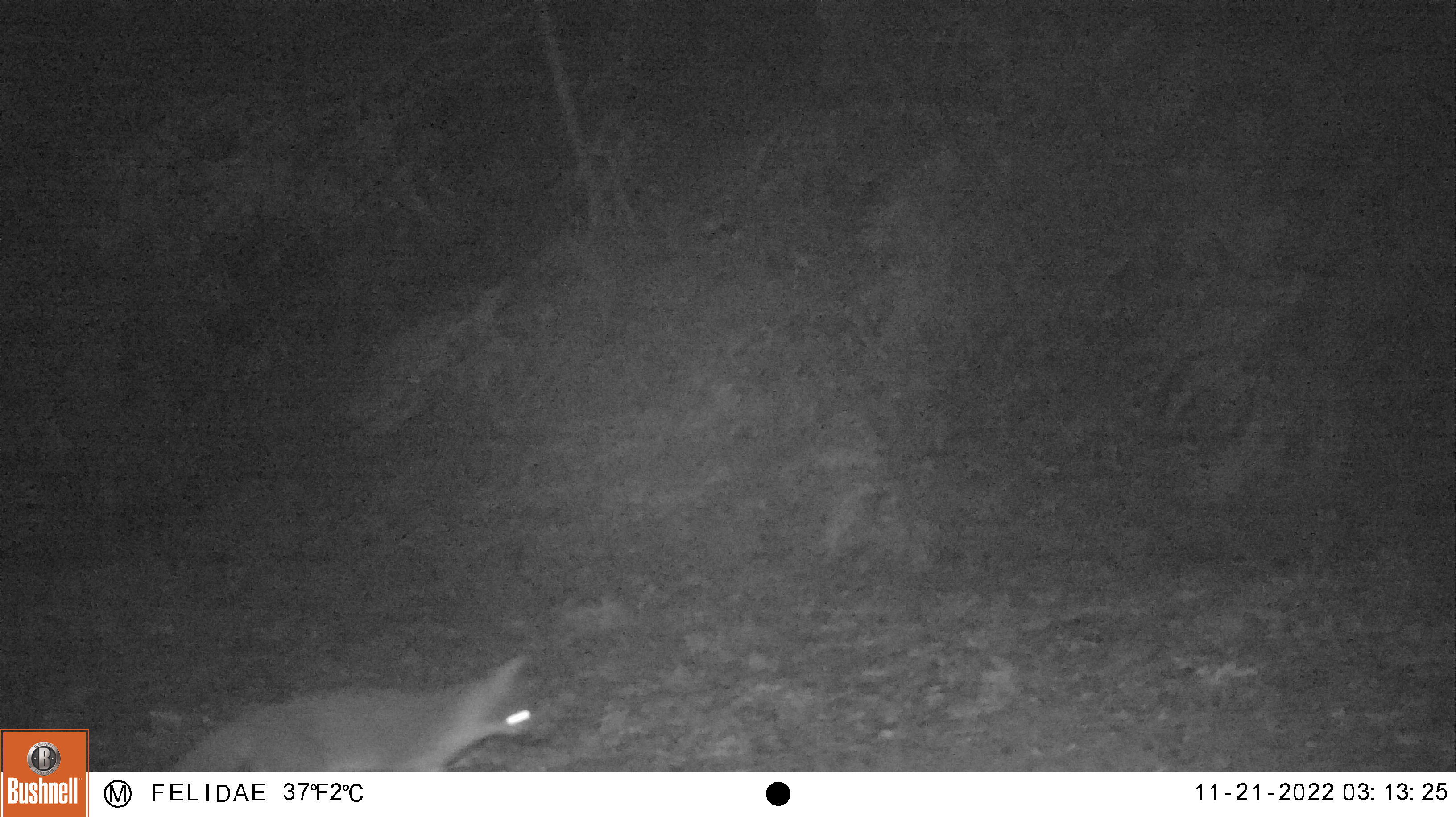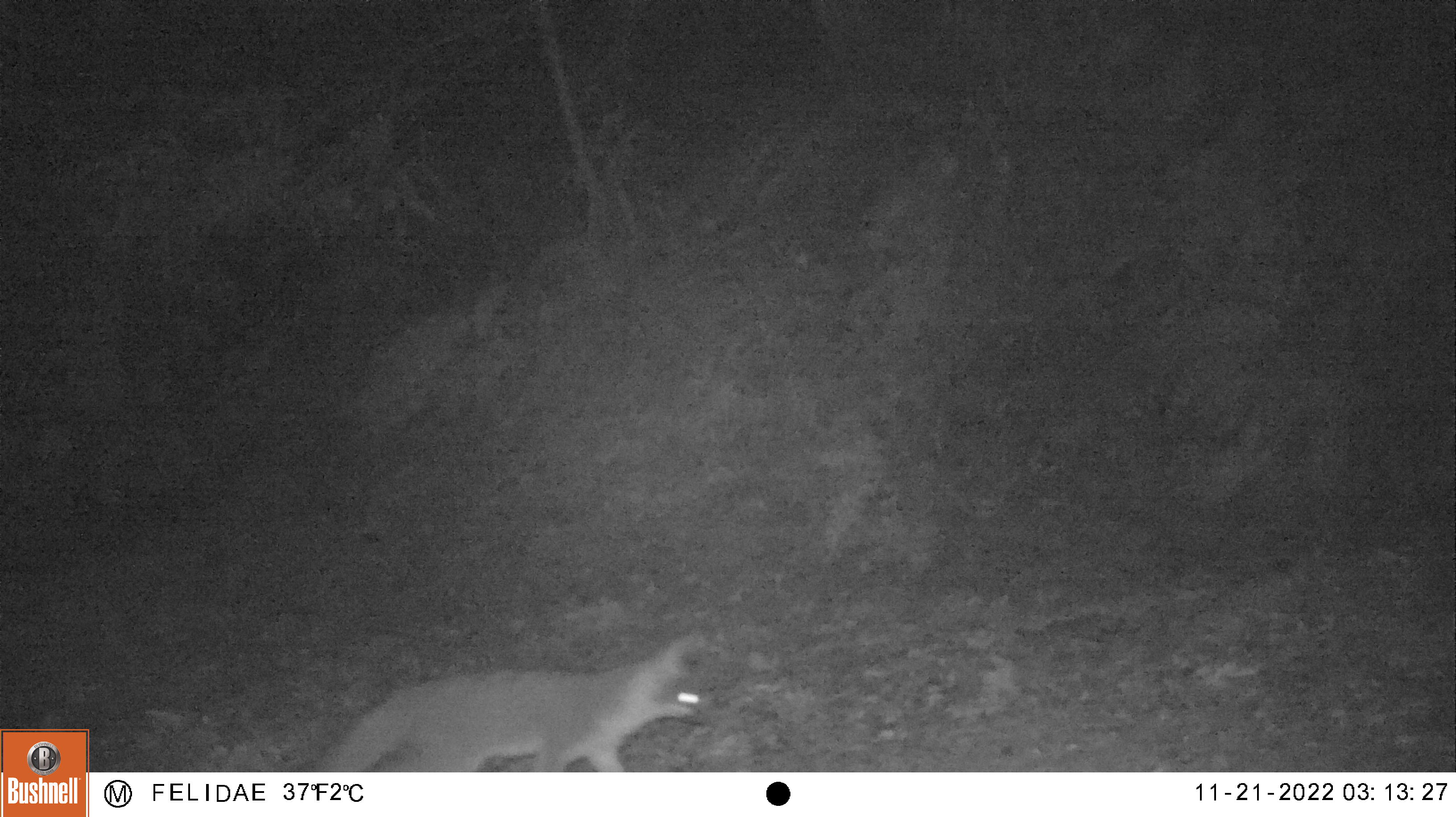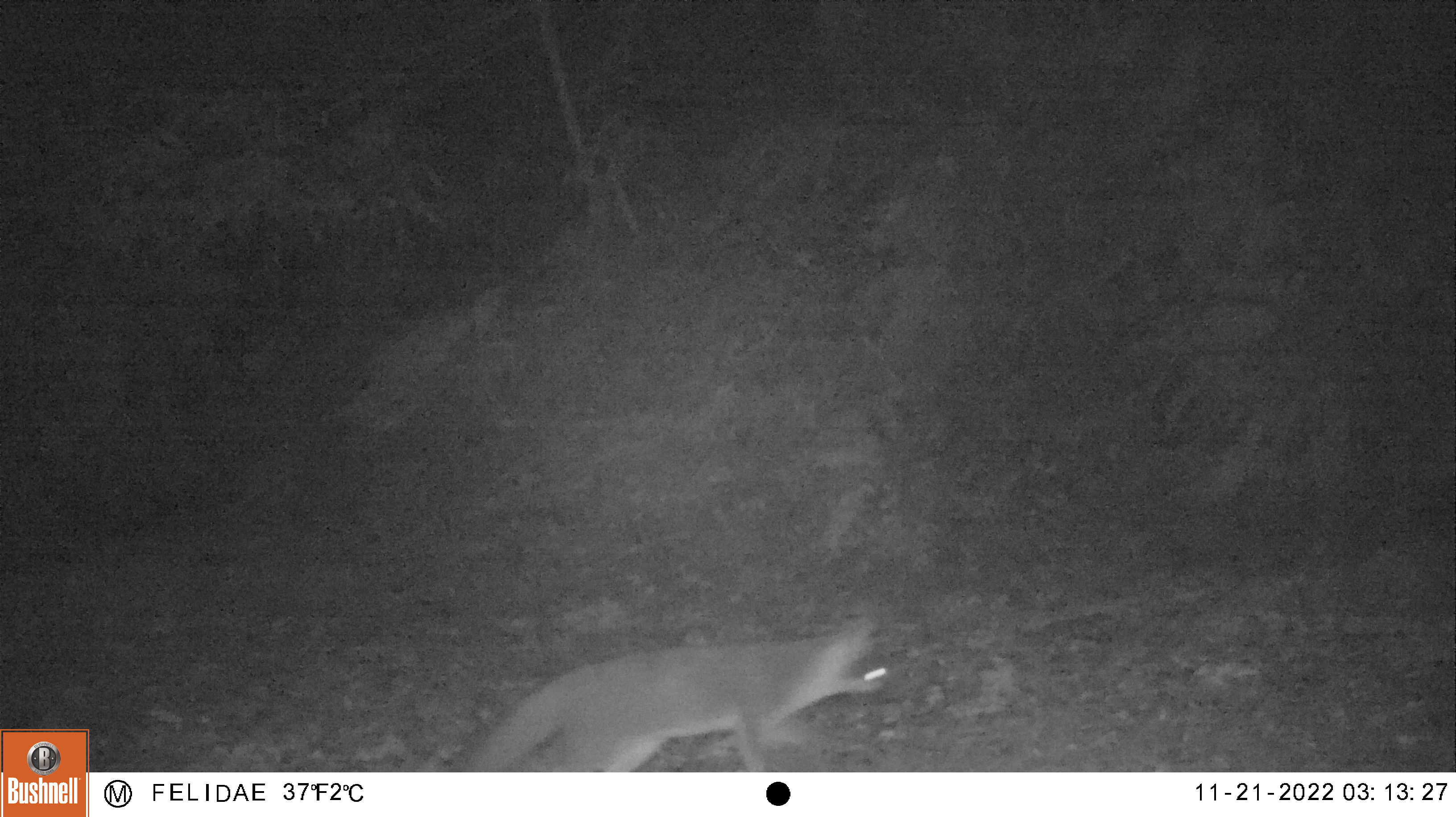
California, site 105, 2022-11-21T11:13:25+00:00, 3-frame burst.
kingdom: Animalia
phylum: Chordata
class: Mammalia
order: Carnivora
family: Canidae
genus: Urocyon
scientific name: Urocyon cinereoargenteus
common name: gray fox